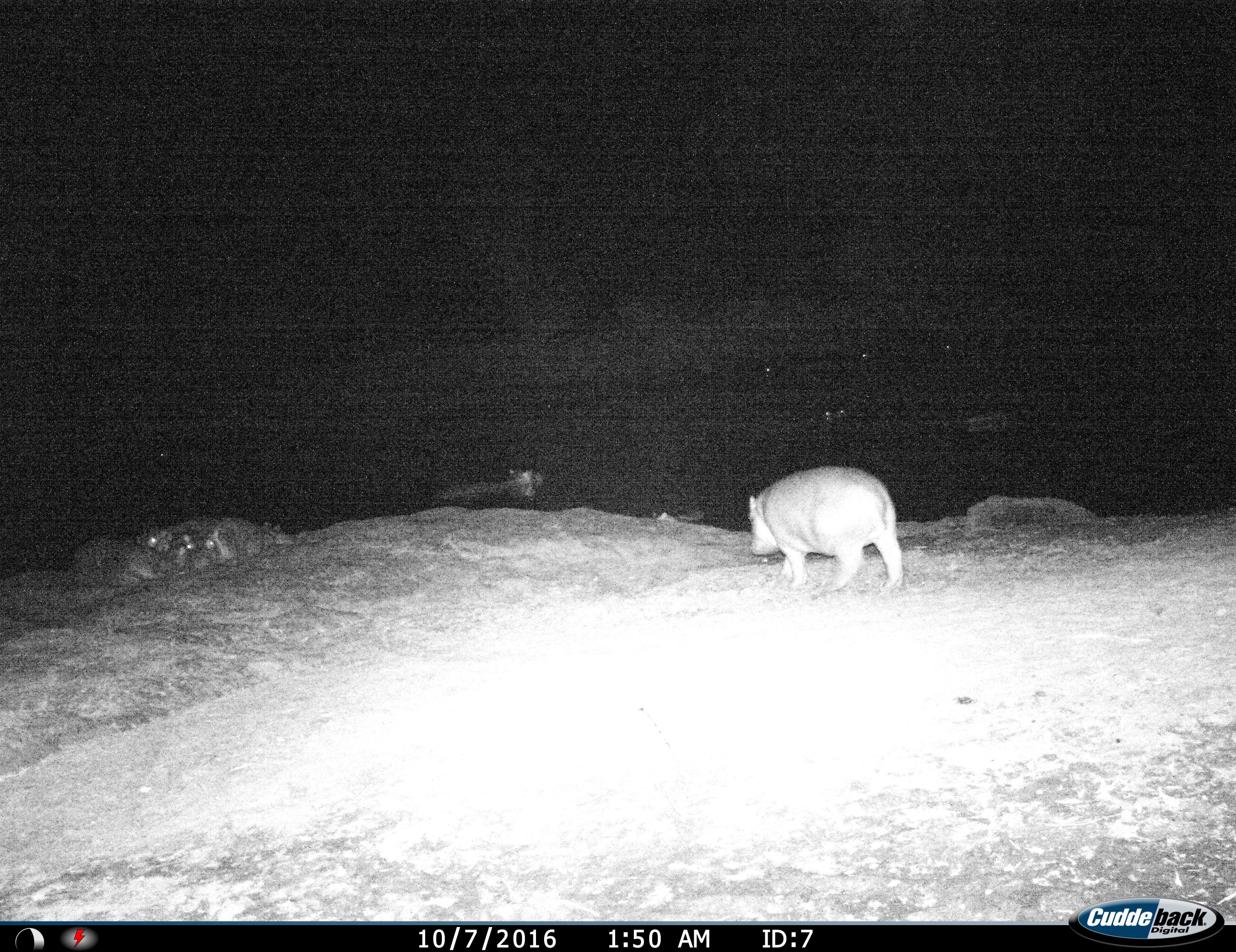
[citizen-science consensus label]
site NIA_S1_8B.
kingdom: Animalia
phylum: Chordata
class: Mammalia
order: Artiodactyla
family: Hippopotamidae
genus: Hippopotamus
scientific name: Hippopotamus amphibius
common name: hippopotamus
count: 5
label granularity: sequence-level